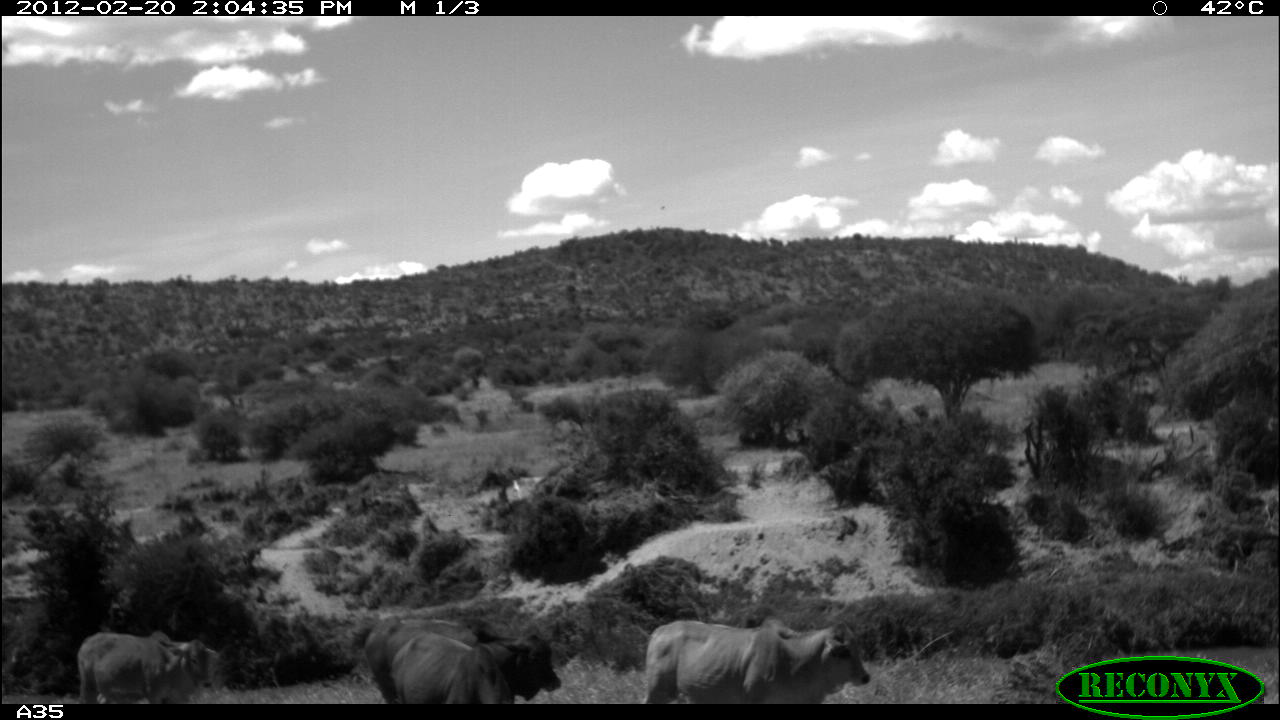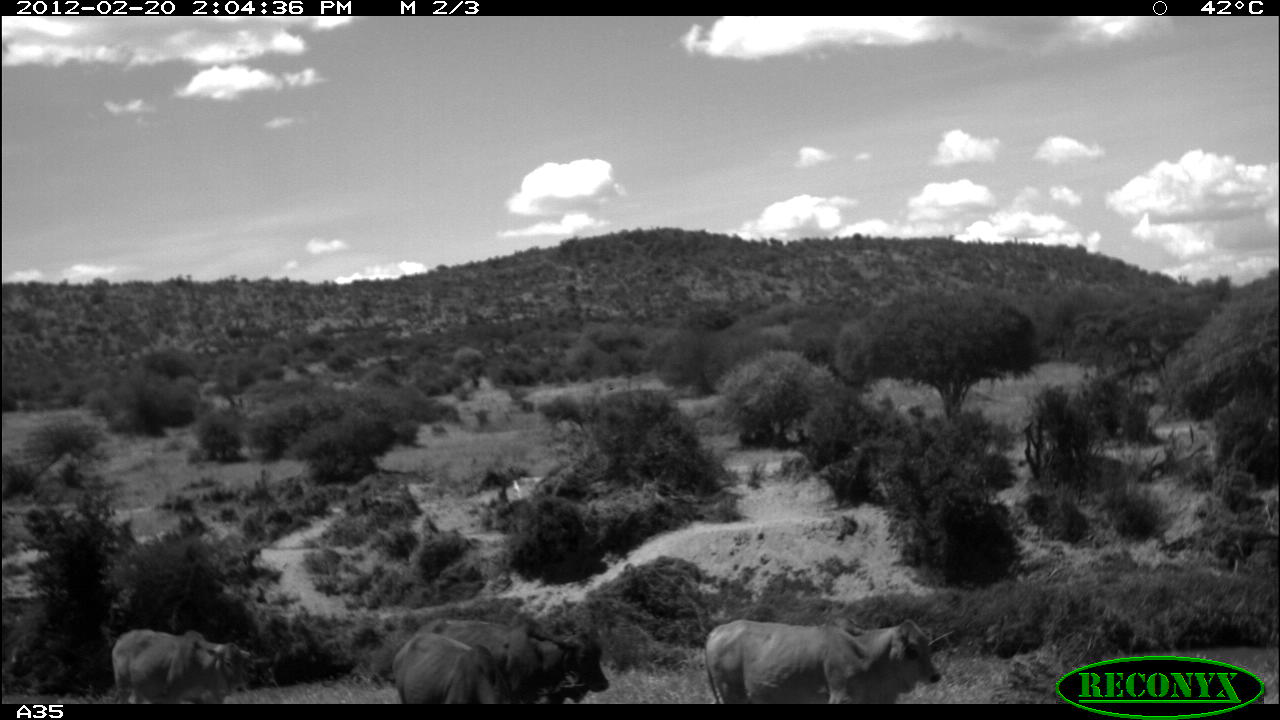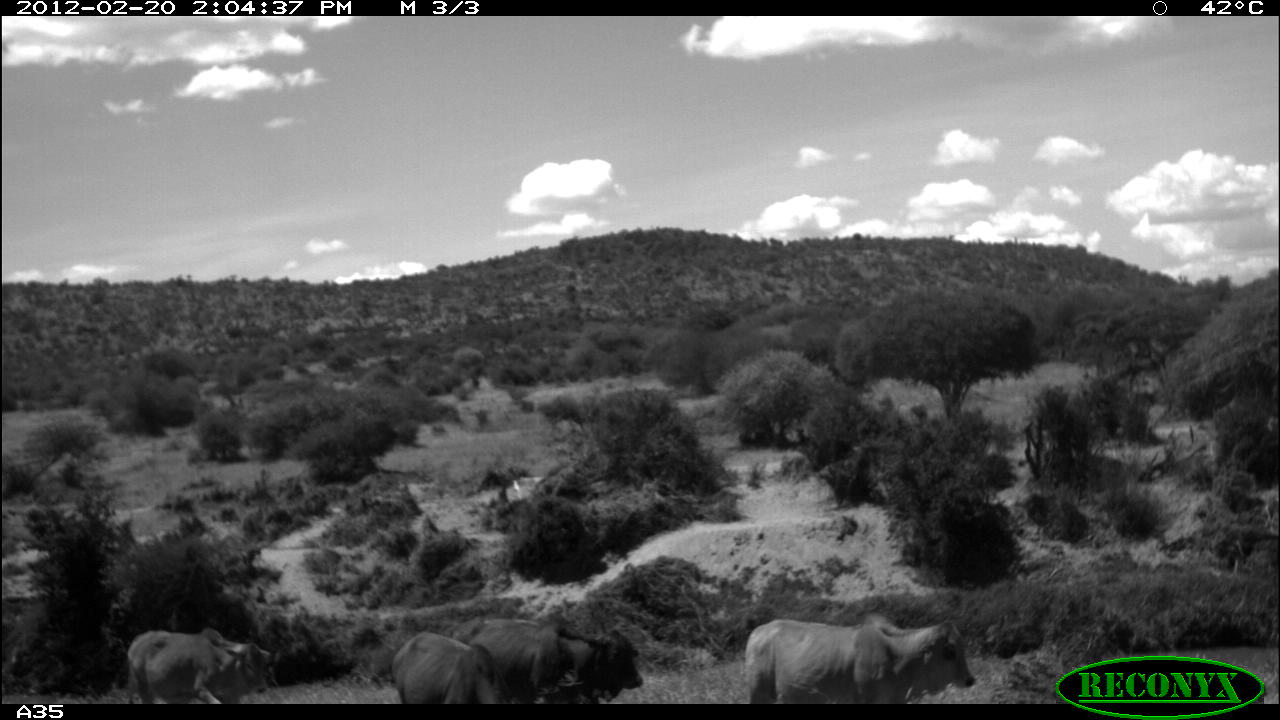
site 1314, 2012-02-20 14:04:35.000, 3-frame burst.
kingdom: Animalia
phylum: Chordata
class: Mammalia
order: Artiodactyla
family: Bovidae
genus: Bos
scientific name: Bos taurus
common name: domestic cattle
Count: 4.